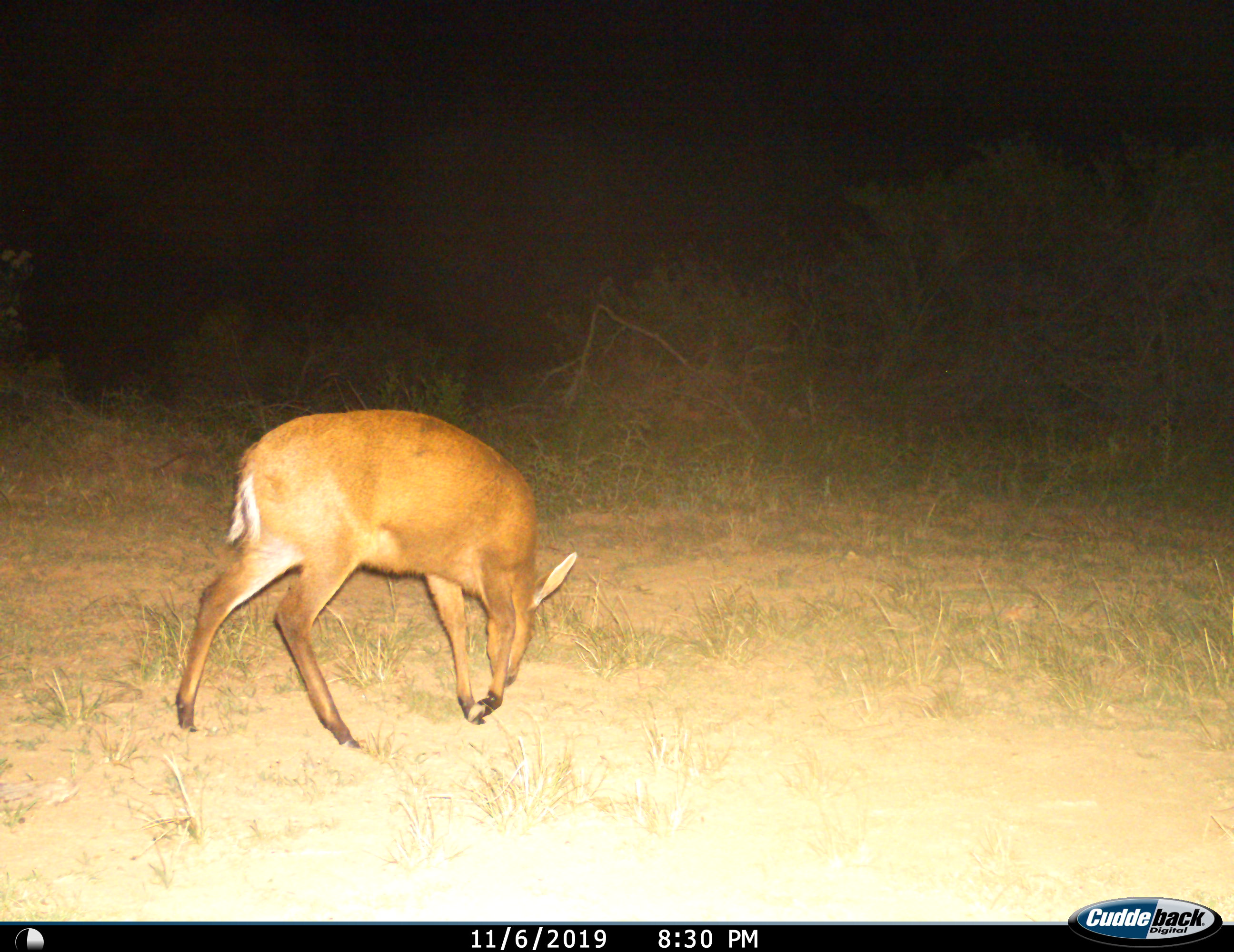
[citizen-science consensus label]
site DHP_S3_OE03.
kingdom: Animalia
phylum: Chordata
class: Mammalia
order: Artiodactyla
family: Bovidae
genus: Raphicerus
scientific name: Raphicerus campestris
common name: steenbok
Steenbok (Raphicerus campestris), count 1. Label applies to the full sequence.